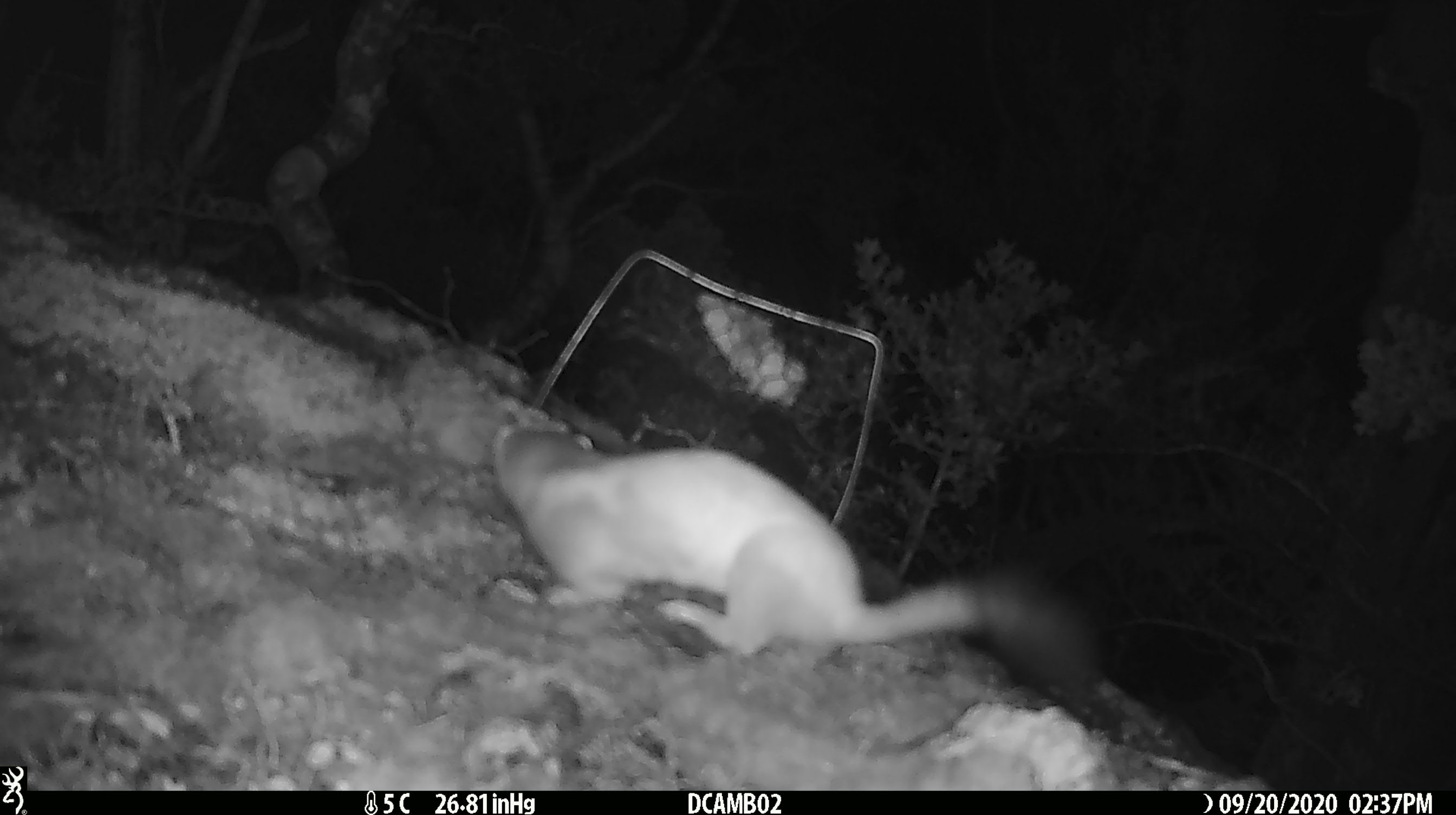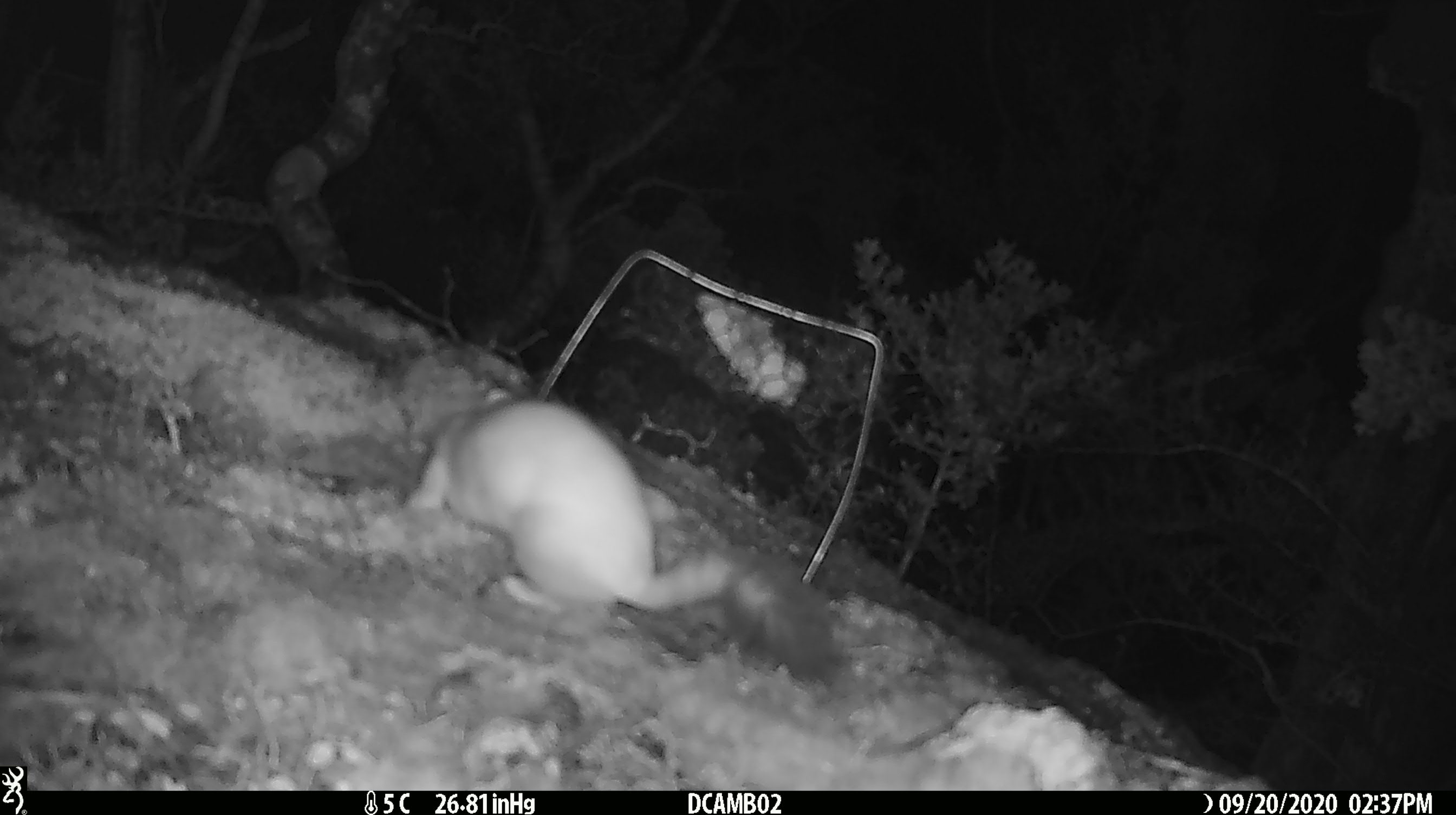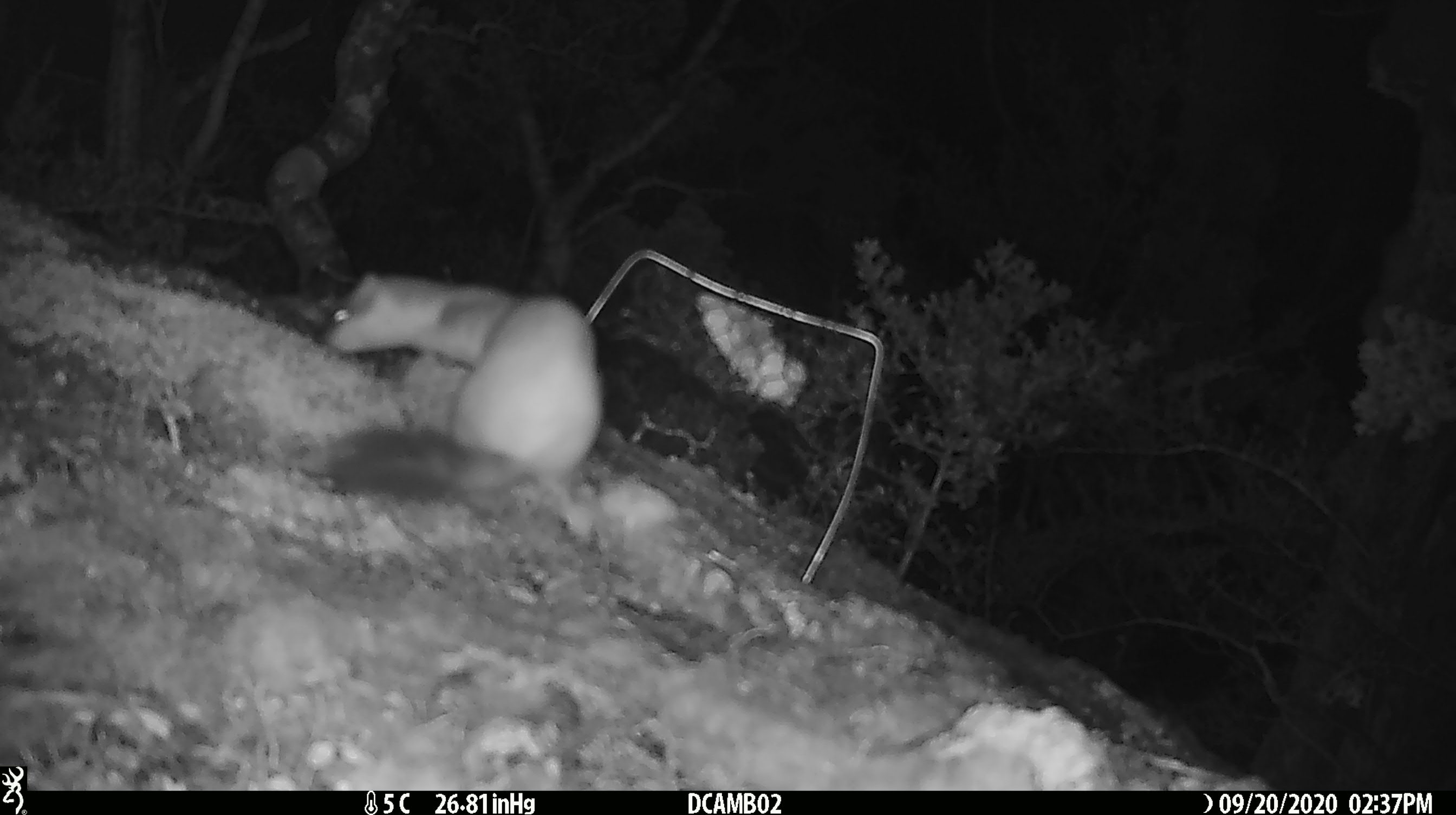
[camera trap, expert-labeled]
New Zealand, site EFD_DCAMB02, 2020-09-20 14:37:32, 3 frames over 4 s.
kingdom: Animalia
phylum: Chordata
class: Mammalia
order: Carnivora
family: Mustelidae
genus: Mustela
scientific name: Mustela erminea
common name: stoat